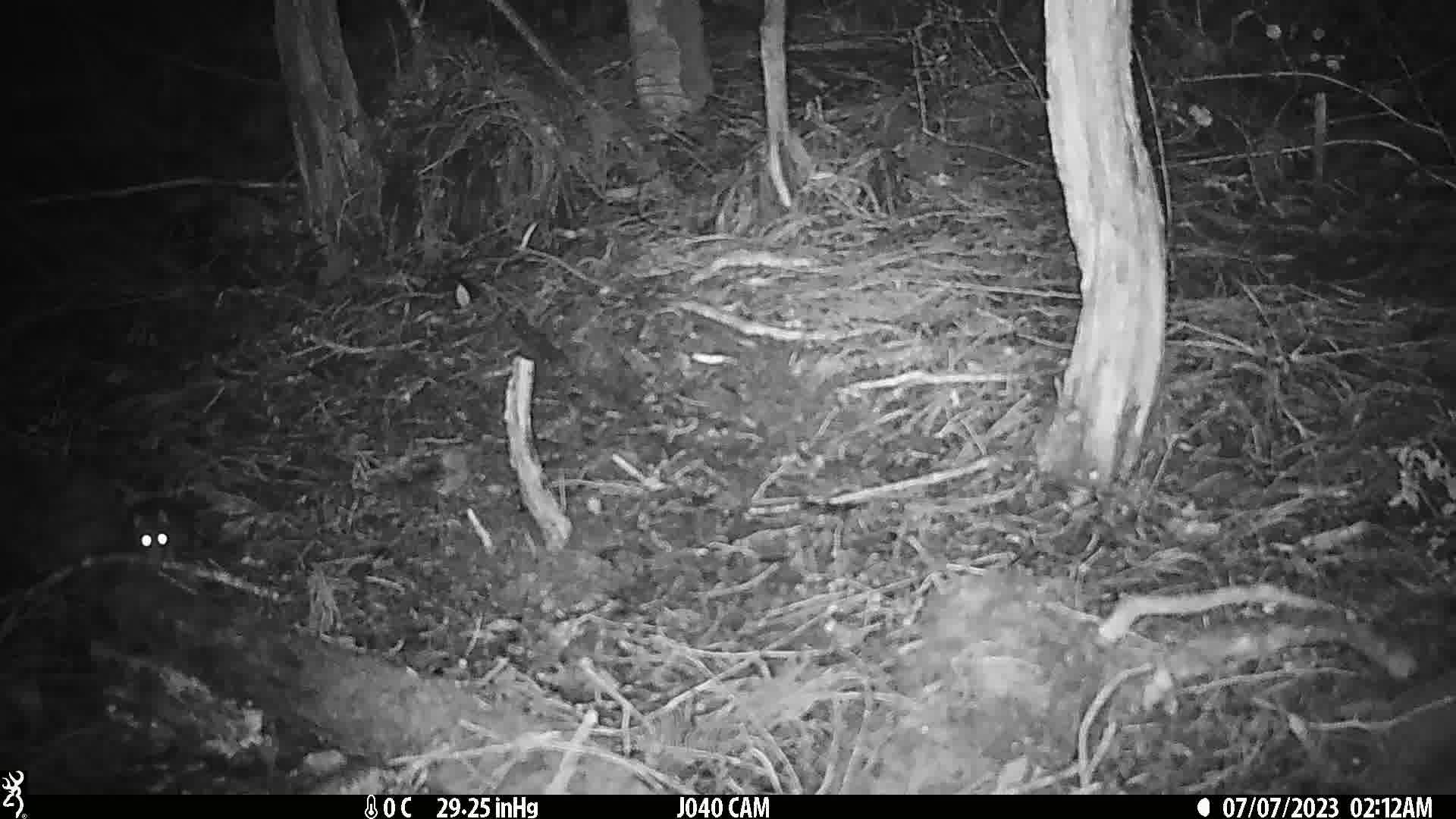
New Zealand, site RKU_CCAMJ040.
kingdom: Animalia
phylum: Chordata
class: Mammalia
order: Rodentia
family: Muridae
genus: Rattus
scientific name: Rattus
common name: rat